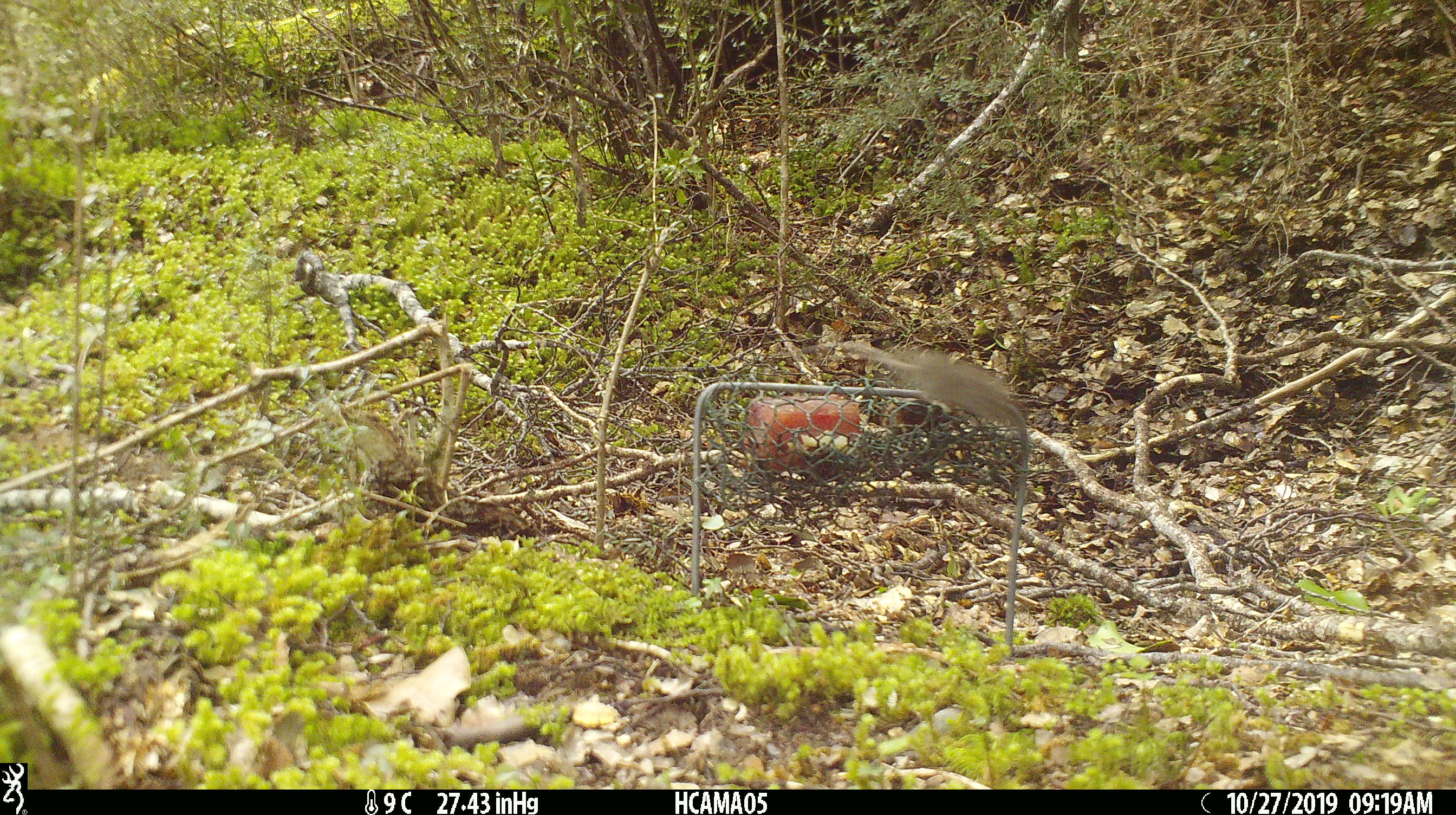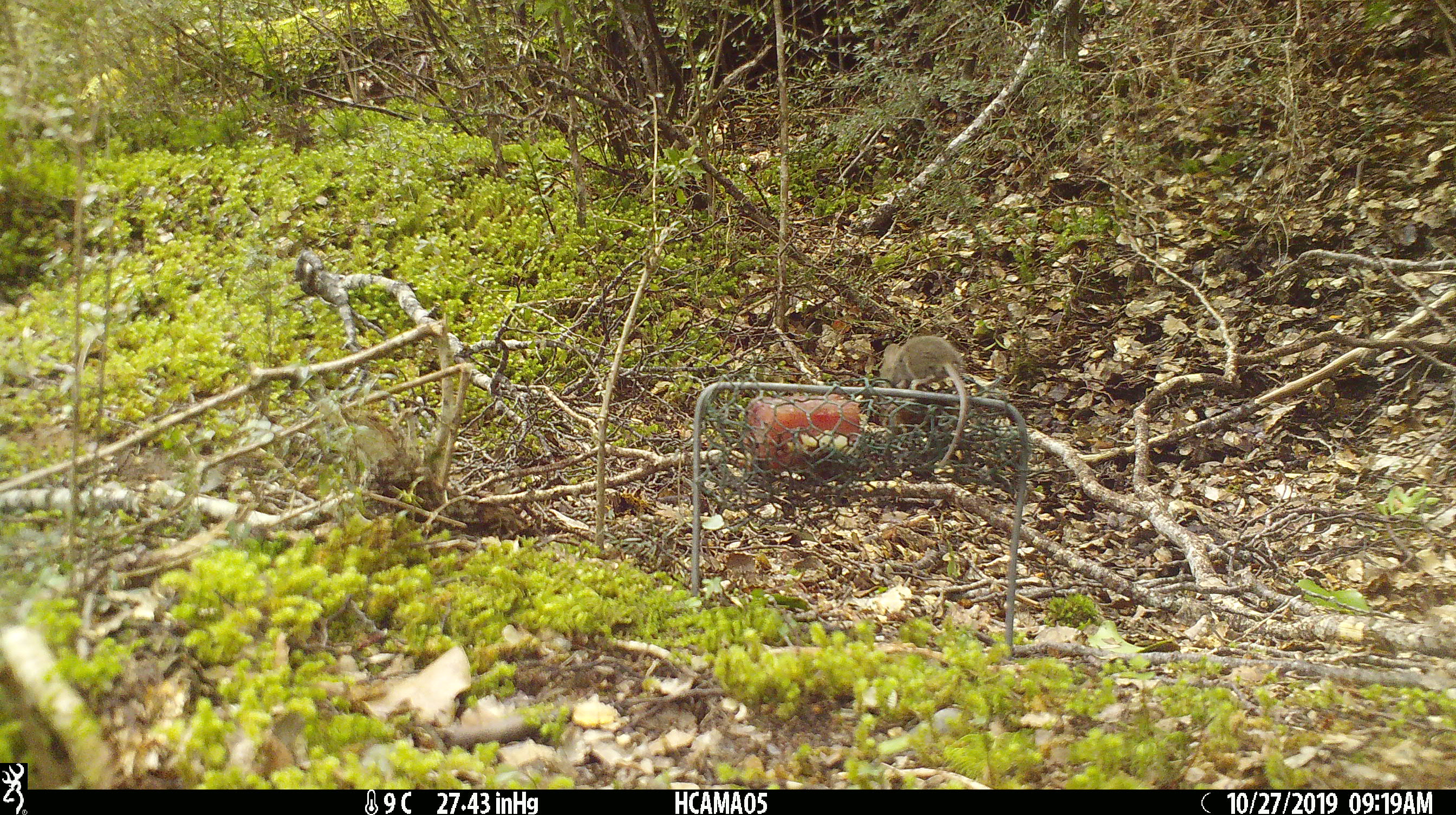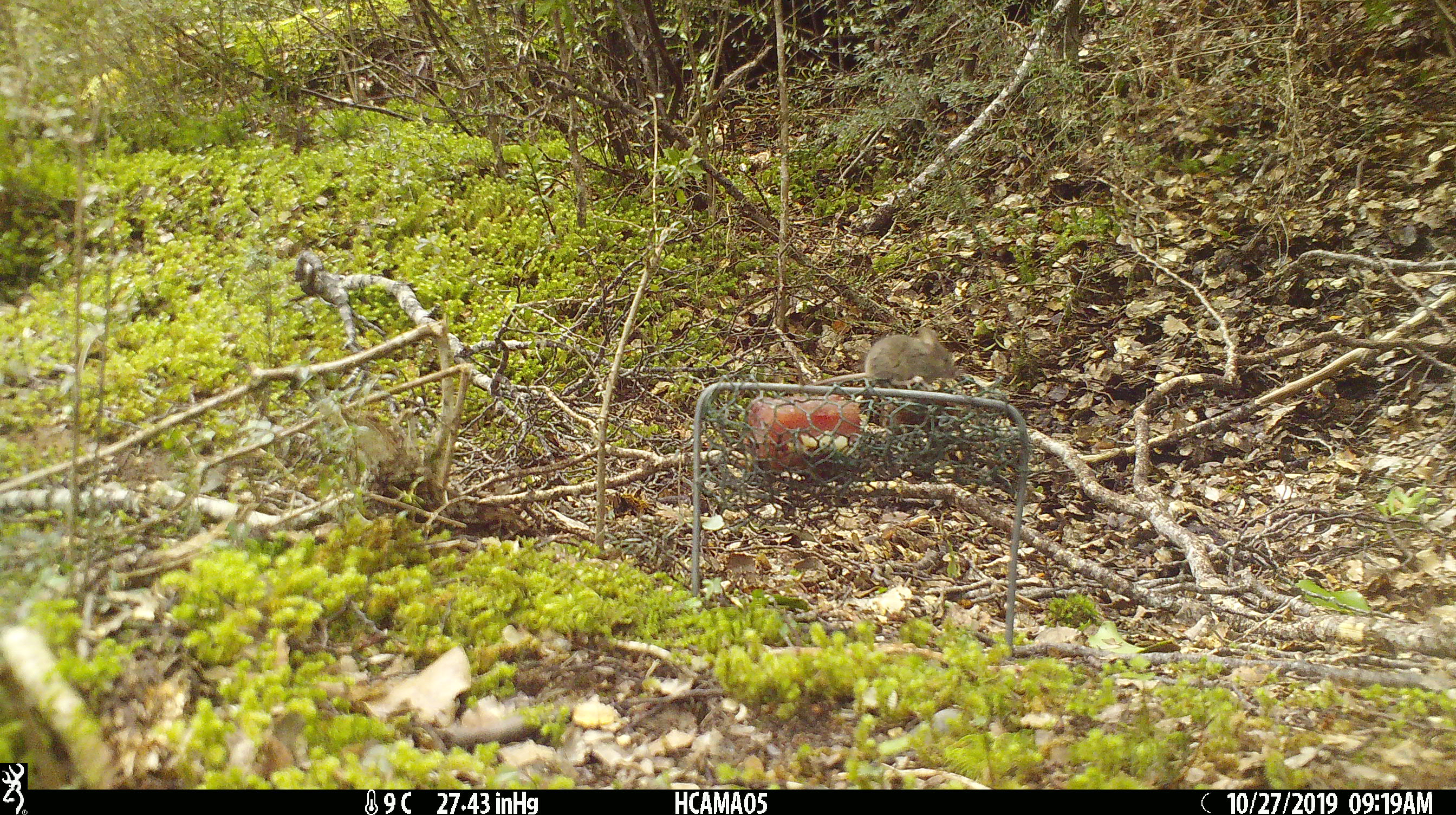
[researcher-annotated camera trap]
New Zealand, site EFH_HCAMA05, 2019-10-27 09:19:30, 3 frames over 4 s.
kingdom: Animalia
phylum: Chordata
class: Mammalia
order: Rodentia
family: Muridae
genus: Mus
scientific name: Mus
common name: mouse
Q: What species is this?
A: Mouse (Mus).